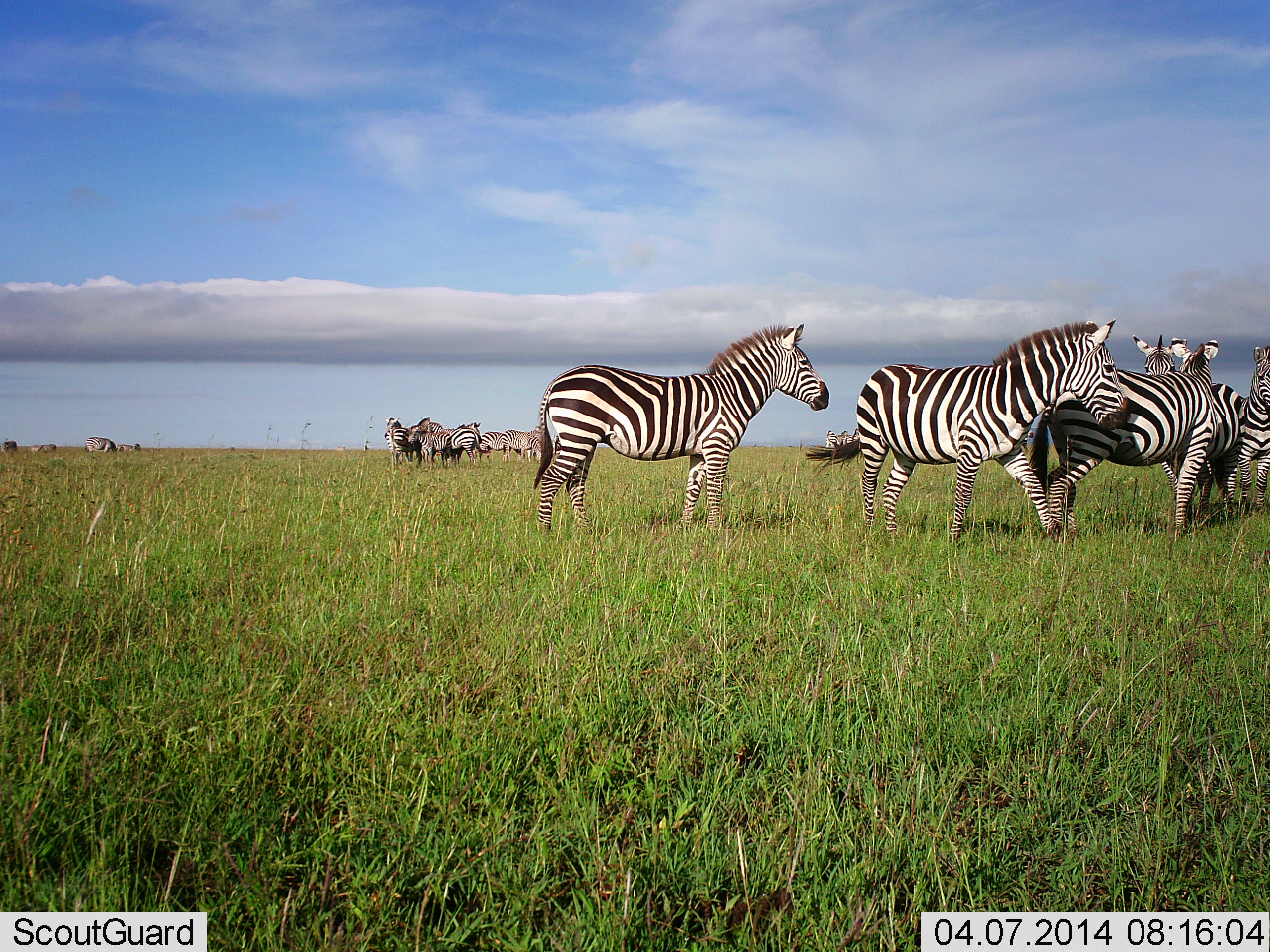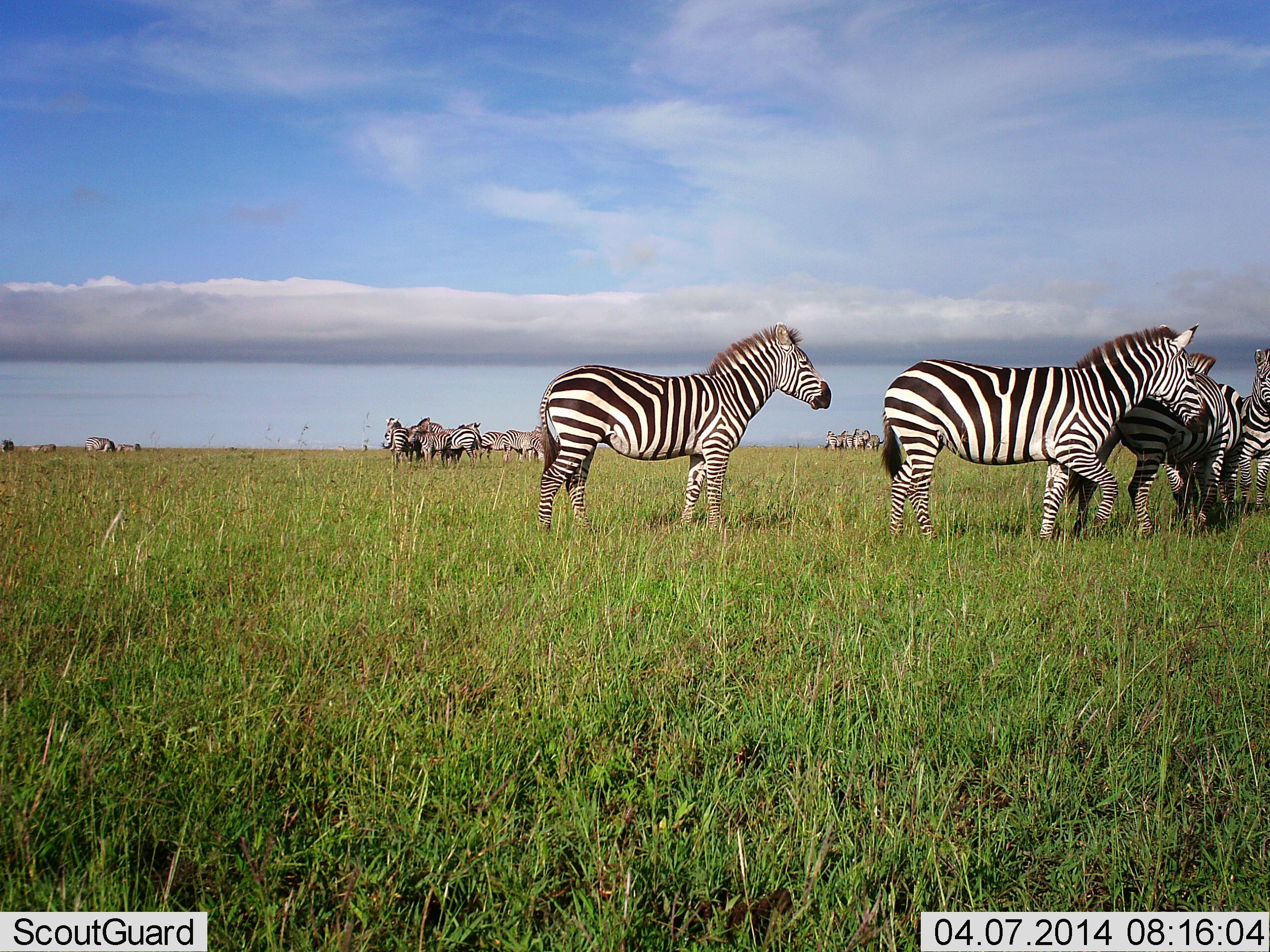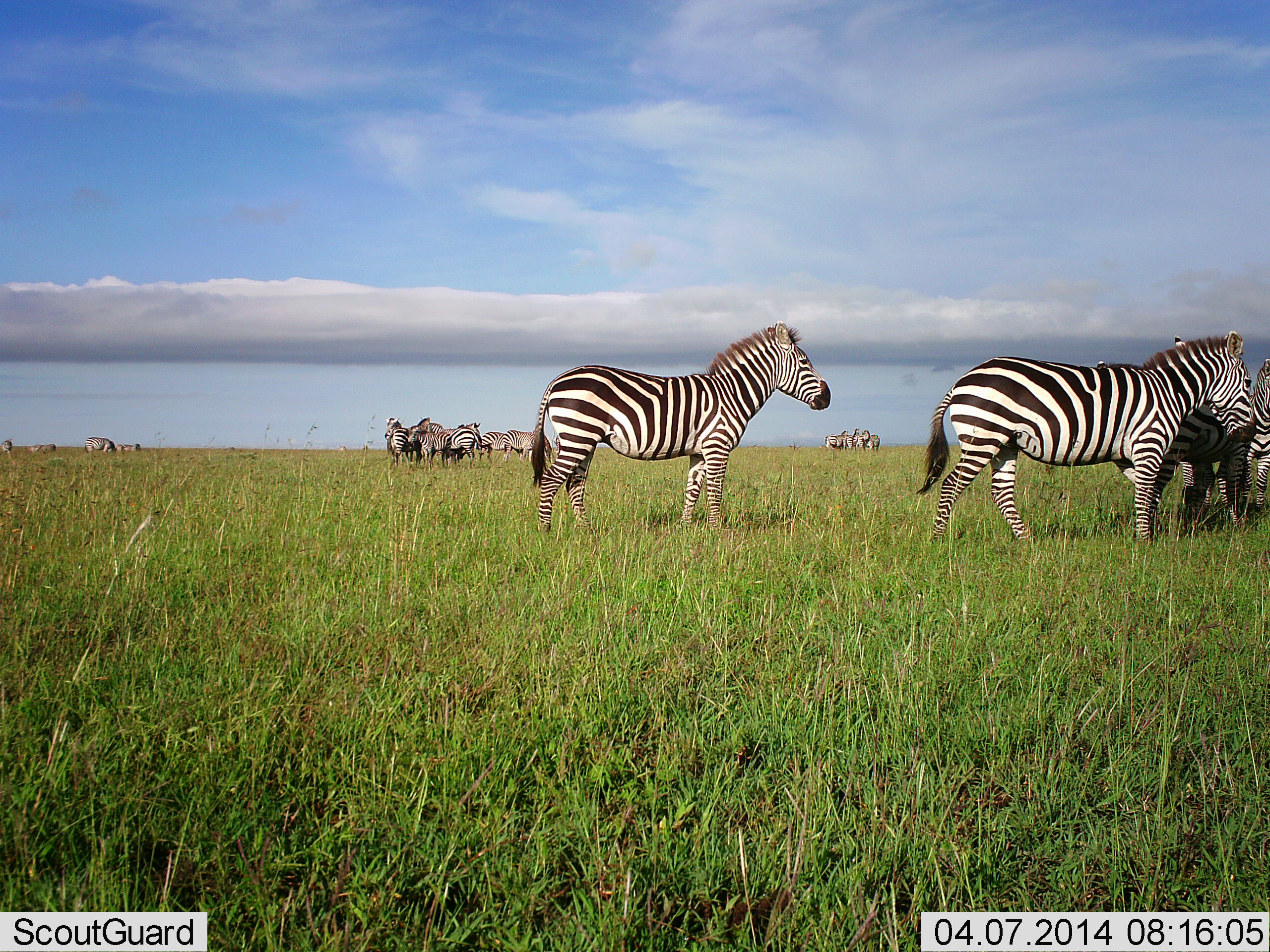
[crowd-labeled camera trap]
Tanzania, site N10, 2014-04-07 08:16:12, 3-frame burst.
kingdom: Animalia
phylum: Chordata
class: Mammalia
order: Perissodactyla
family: Equidae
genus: Equus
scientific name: Equus quagga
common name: plains zebra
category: zebra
Zebra (plains zebra) (Equus quagga), count 11-50. Behavior (volunteer vote fractions): standing 82%, resting 0%, moving 55%, interacting 55%. Young present (vote fraction): 0%. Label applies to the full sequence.